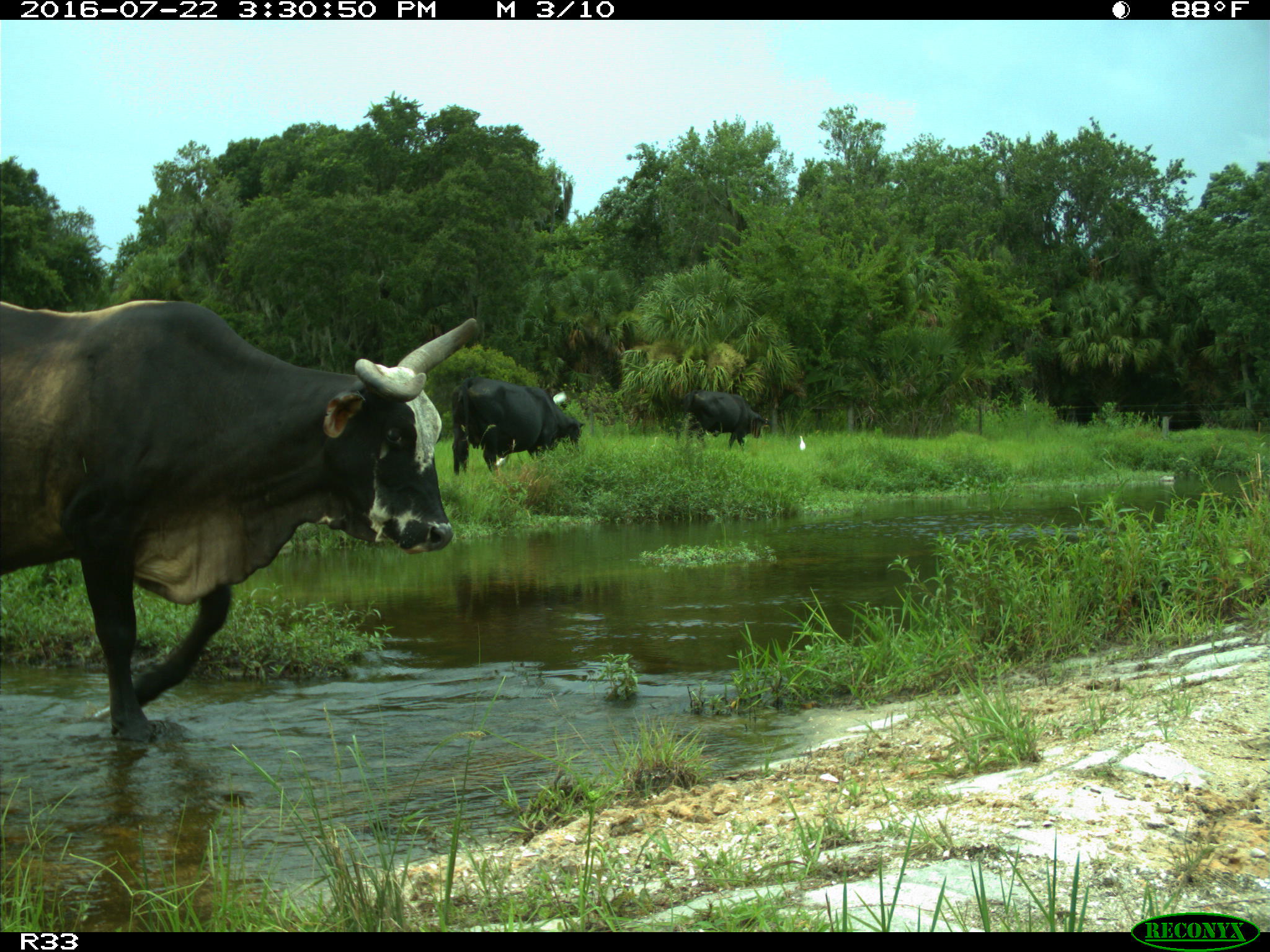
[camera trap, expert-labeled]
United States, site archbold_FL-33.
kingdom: Animalia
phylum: Chordata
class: Mammalia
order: Artiodactyla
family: Bovidae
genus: Bos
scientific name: Bos taurus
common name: domestic cow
Bos taurus (domestic cow).